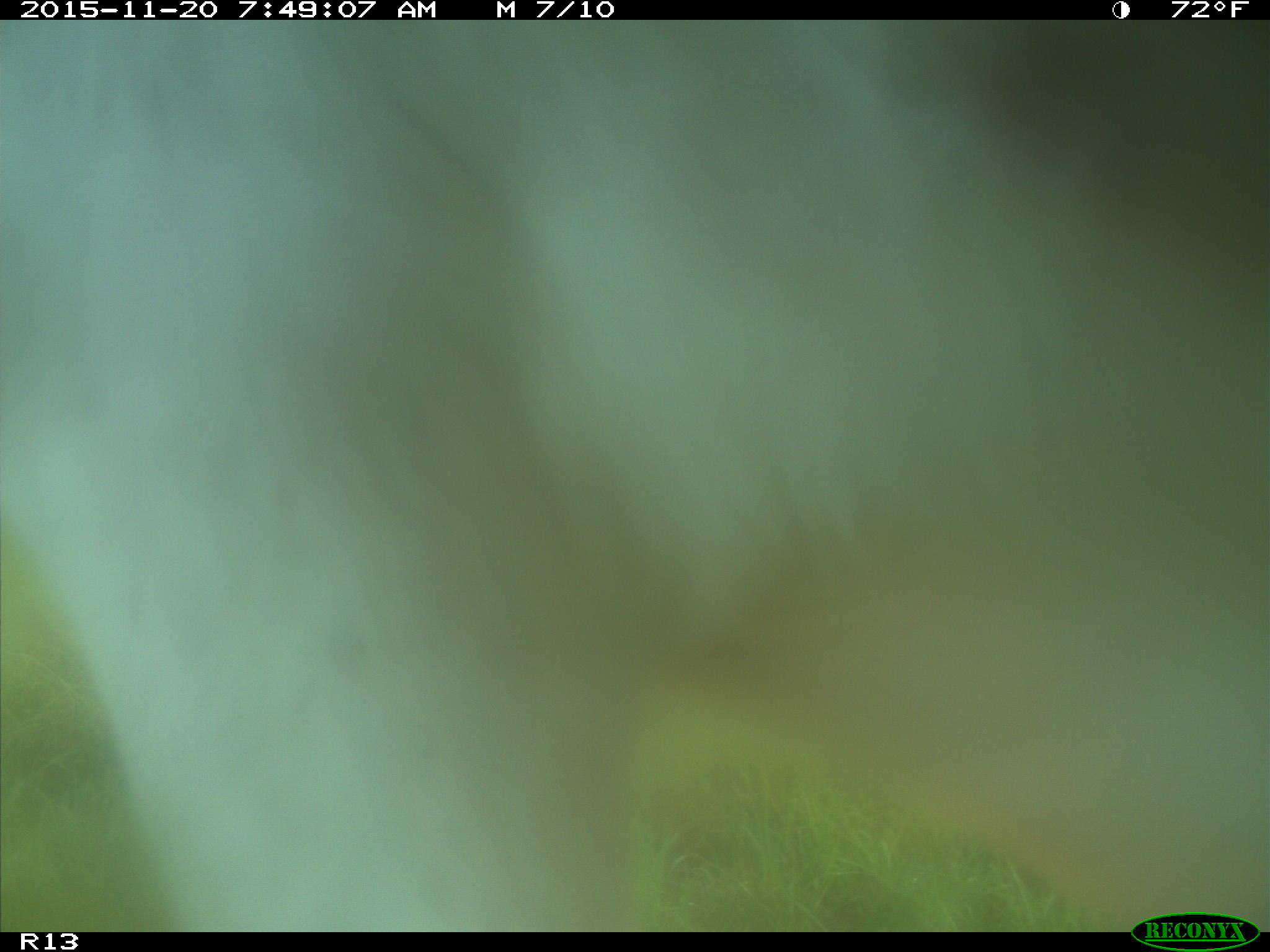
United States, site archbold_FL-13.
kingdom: Animalia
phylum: Chordata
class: Mammalia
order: Artiodactyla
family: Bovidae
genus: Bos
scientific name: Bos taurus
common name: domestic cow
Bos taurus (domestic cow).